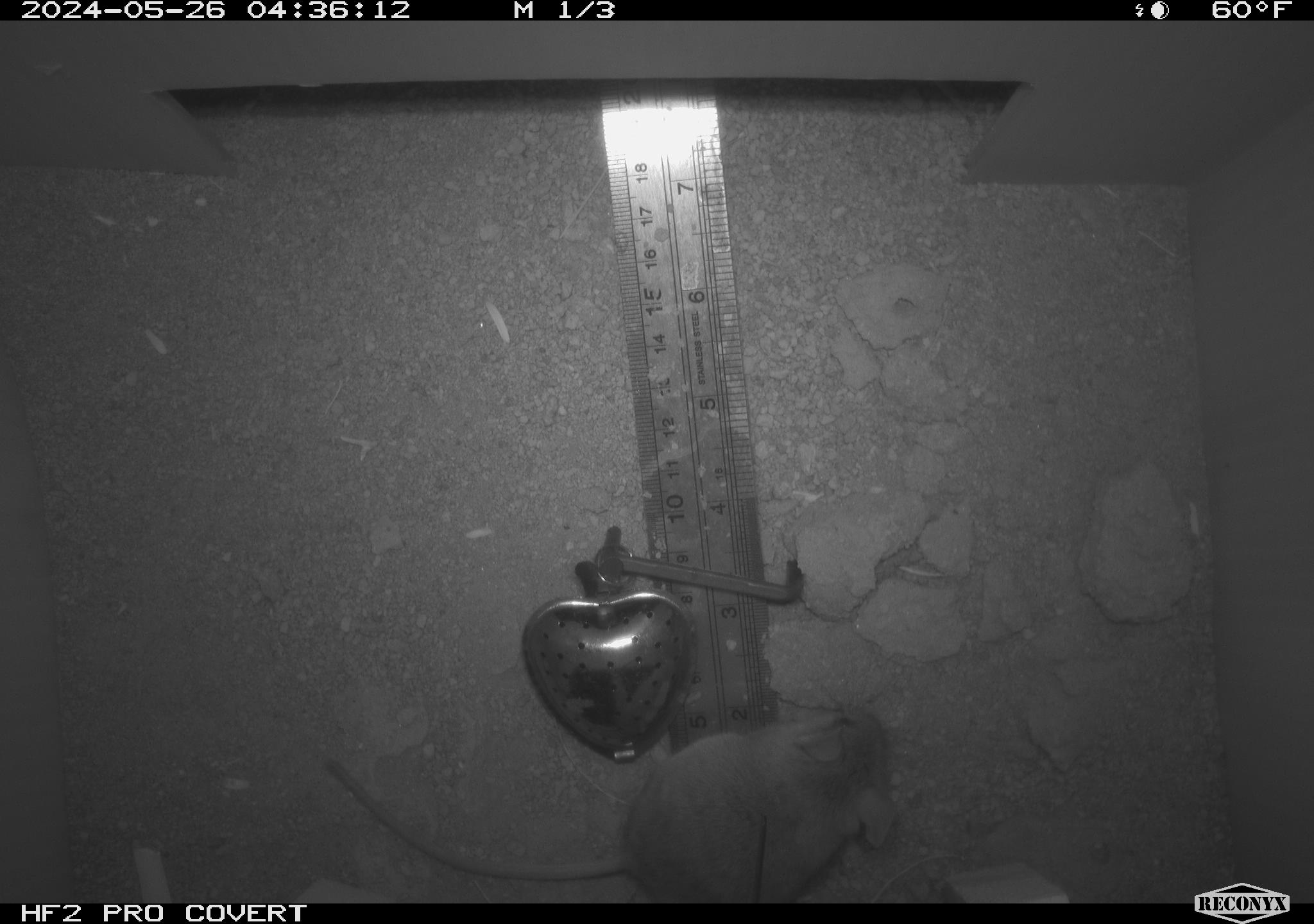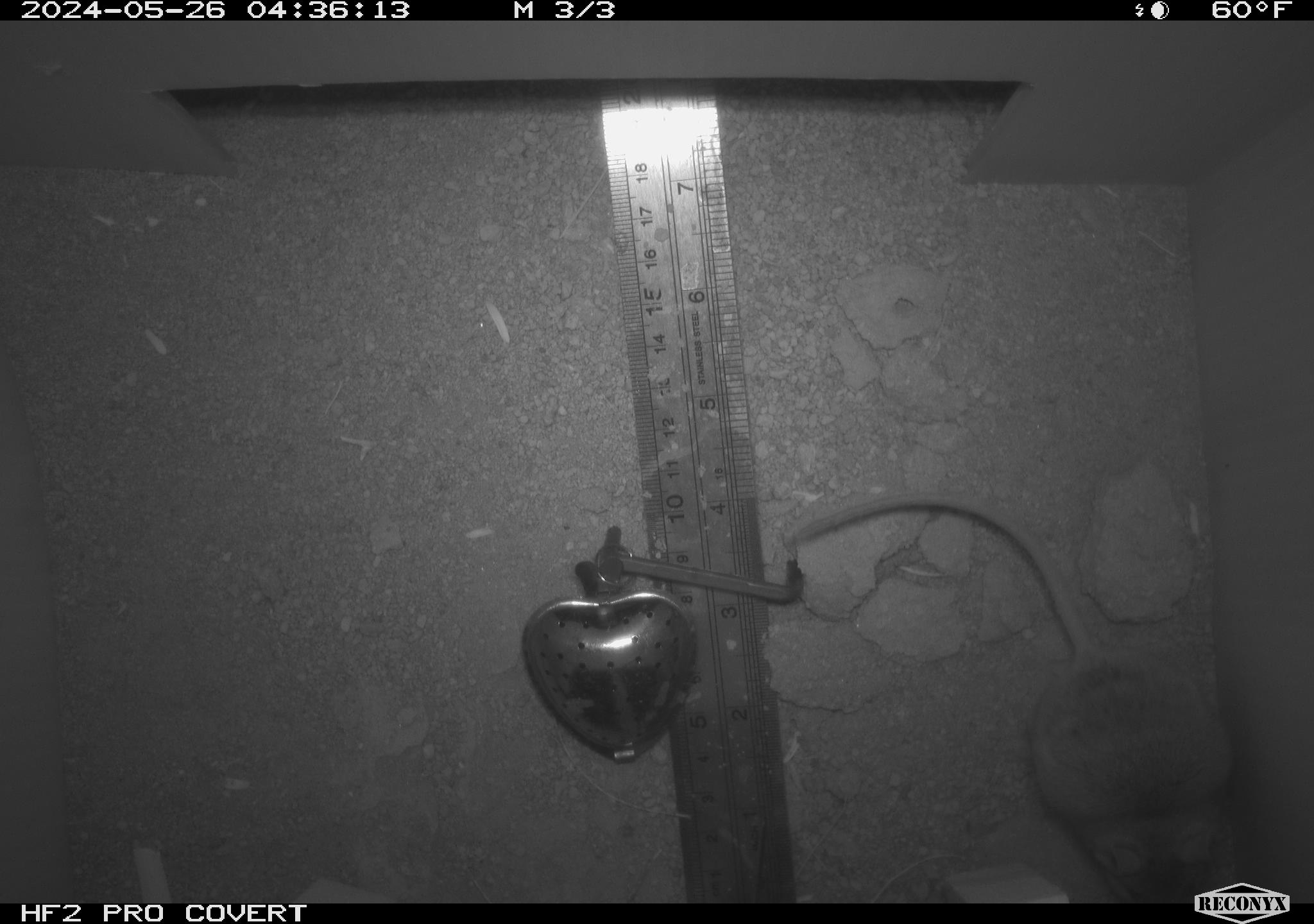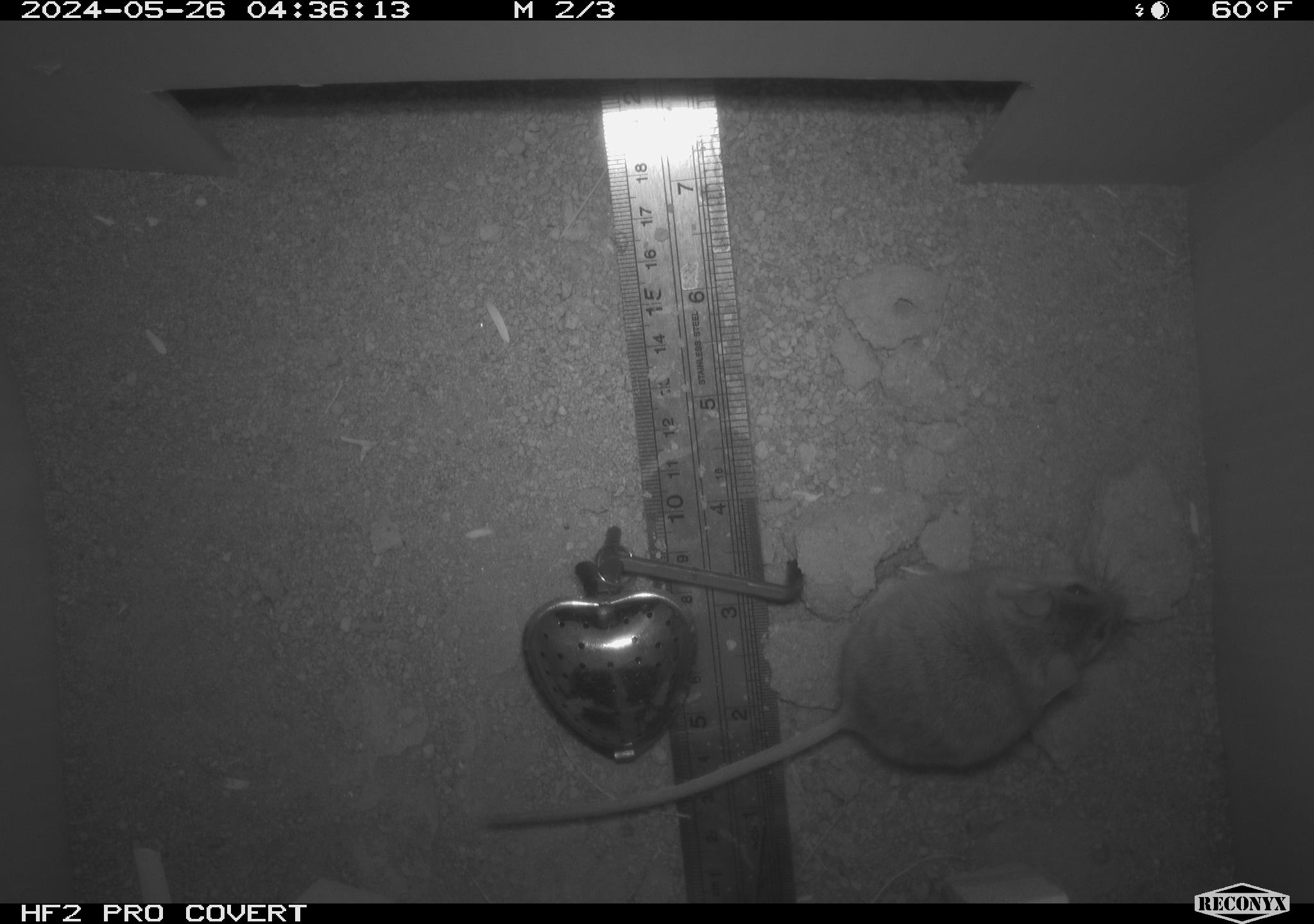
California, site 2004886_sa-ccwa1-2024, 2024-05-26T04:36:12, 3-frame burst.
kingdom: Animalia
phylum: Chordata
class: Mammalia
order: Rodentia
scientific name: Rodentia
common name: mouse species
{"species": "mouse species (Rodentia)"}